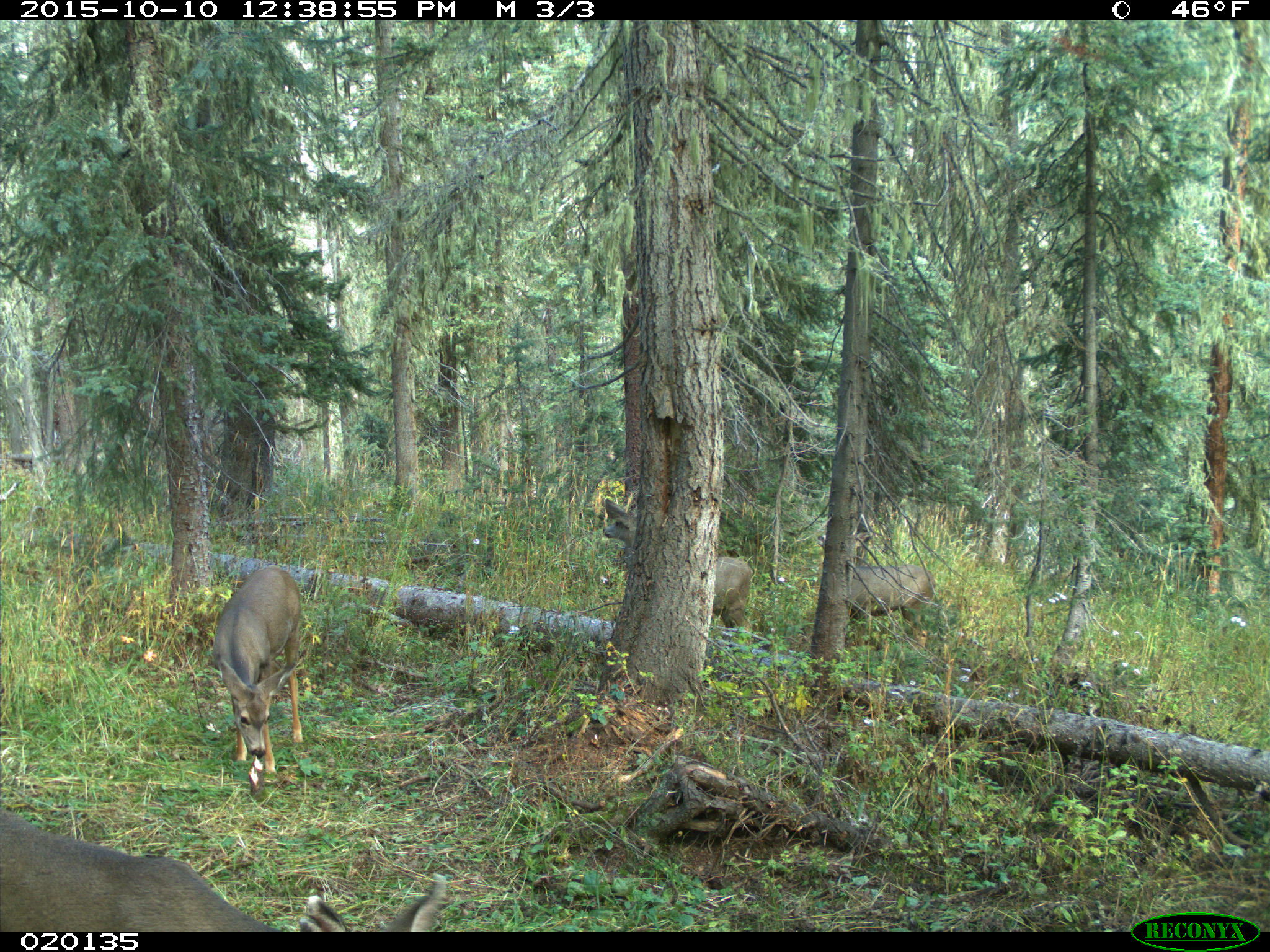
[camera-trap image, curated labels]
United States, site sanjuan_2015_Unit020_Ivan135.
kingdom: Animalia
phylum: Chordata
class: Mammalia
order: Artiodactyla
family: Cervidae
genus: Odocoileus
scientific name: Odocoileus hemionus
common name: mule deer